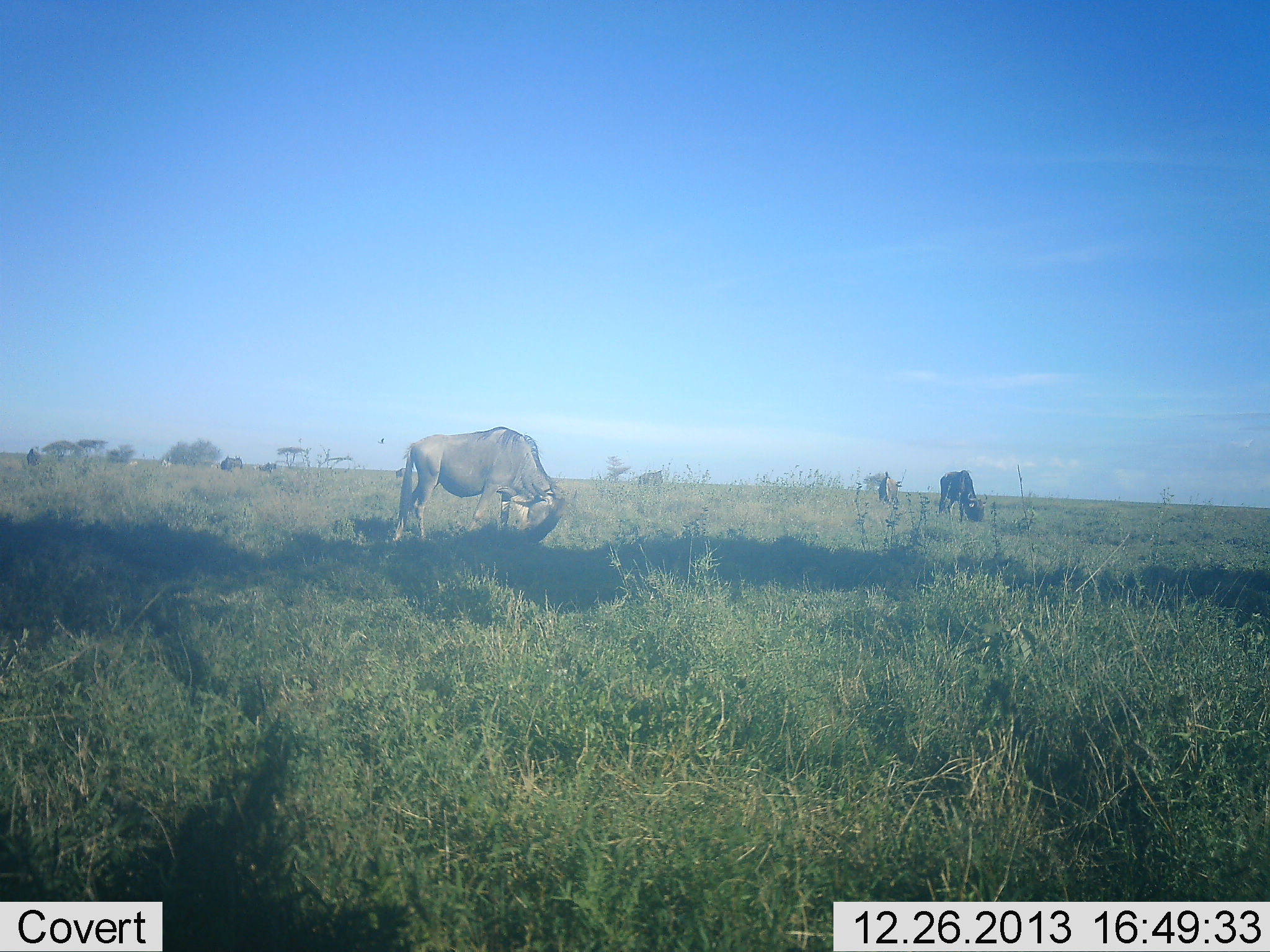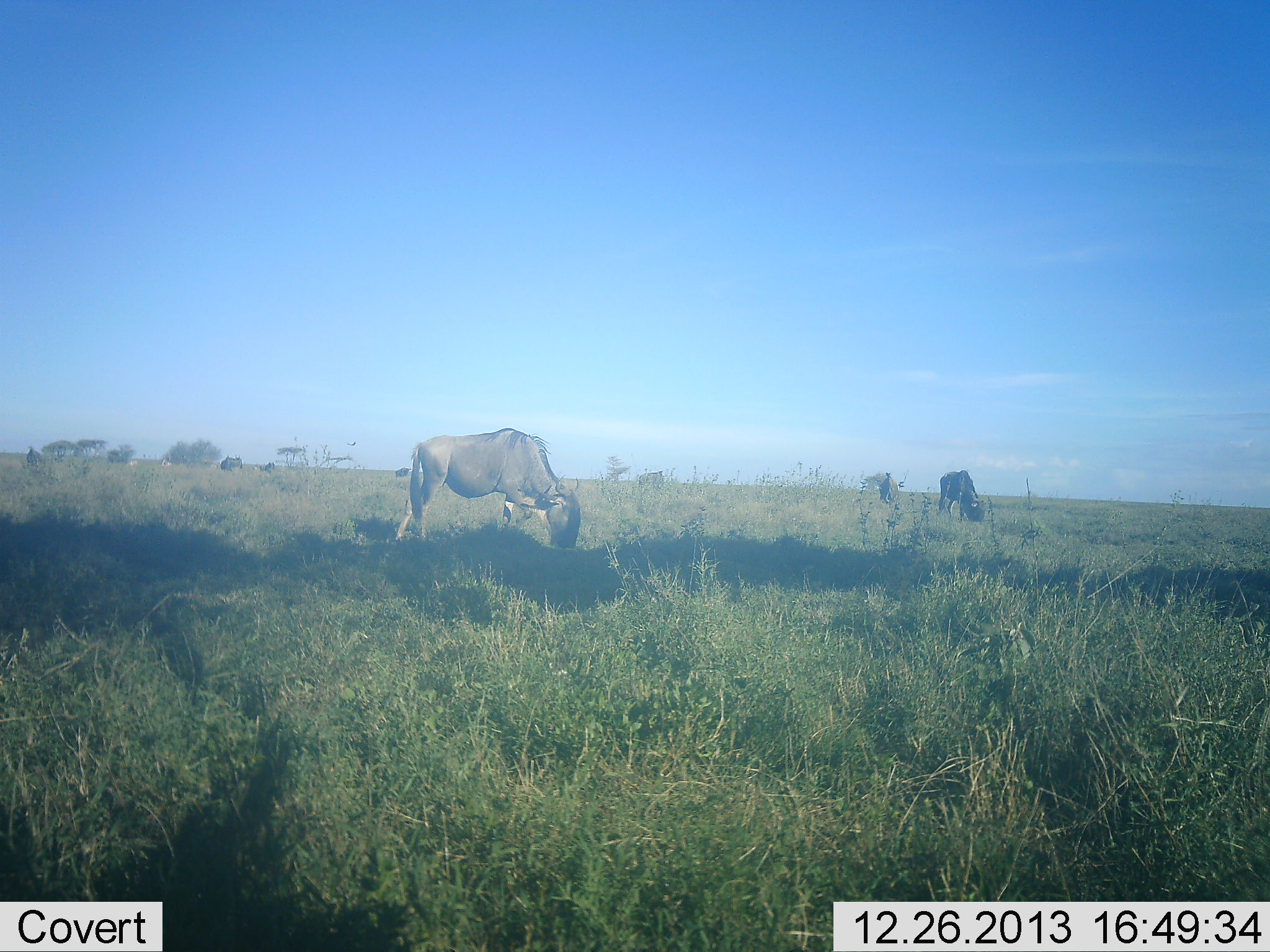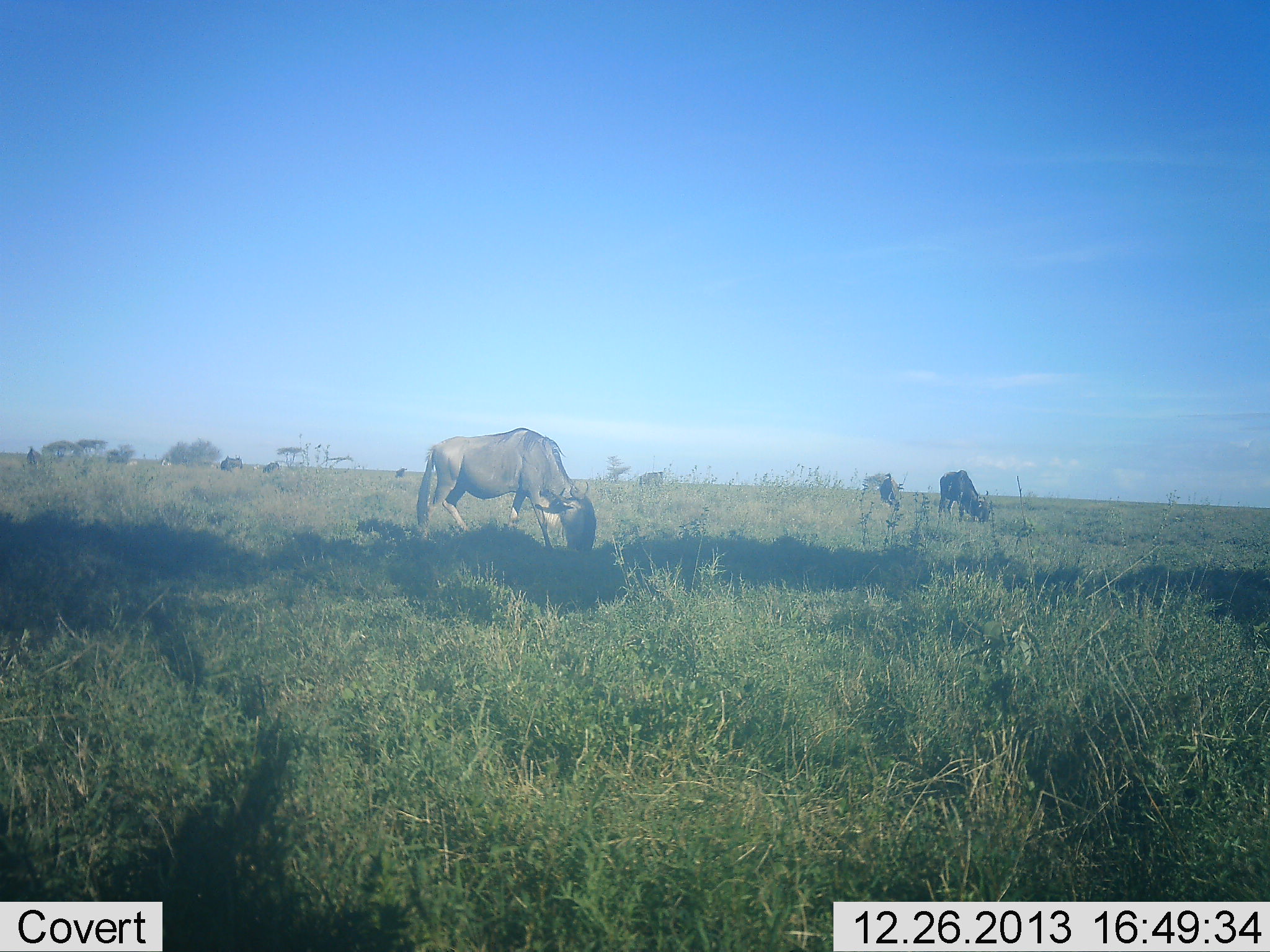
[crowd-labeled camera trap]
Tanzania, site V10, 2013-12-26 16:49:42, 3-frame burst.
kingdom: Animalia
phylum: Chordata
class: Mammalia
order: Artiodactyla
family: Bovidae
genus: Connochaetes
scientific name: Connochaetes taurinus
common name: blue wildebeest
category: wildebeest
Wildebeest (blue wildebeest) (Connochaetes taurinus), count 6. Behavior (volunteer vote fractions): standing 10%, resting 0%, moving 0%, interacting 0%. Young present (vote fraction): 0%. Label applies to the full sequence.